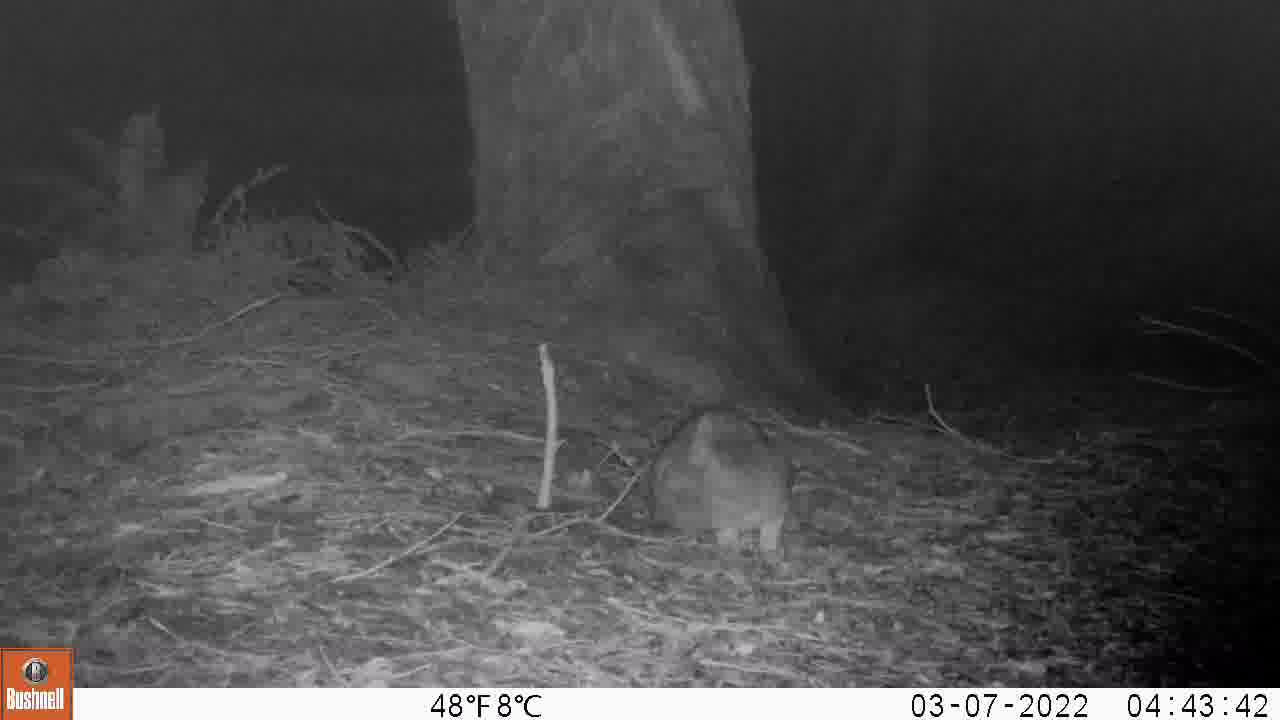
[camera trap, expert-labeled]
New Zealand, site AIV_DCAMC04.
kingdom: Animalia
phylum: Chordata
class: Mammalia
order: Carnivora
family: Felidae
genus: Felis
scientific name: Felis catus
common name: domestic cat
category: cat